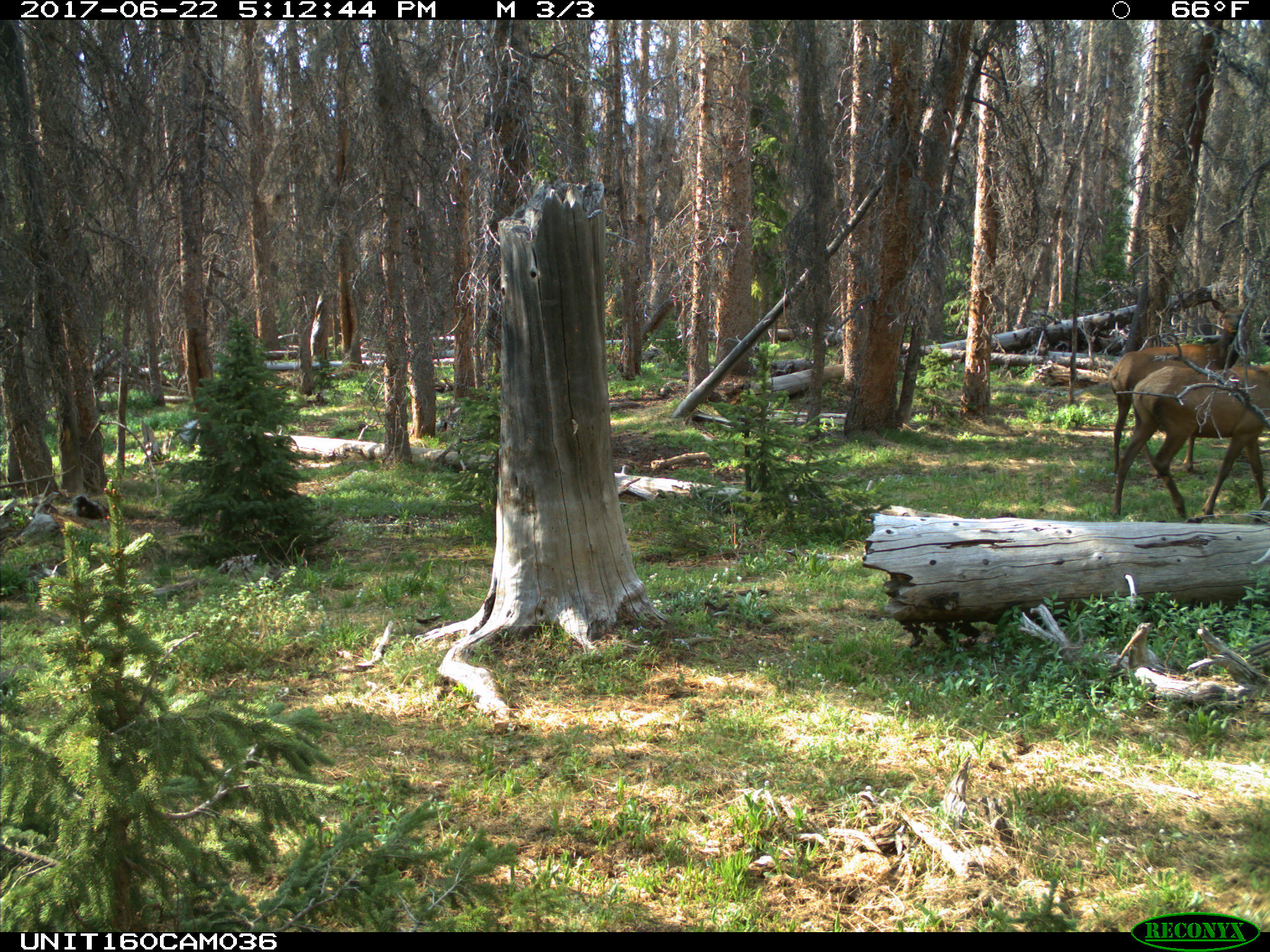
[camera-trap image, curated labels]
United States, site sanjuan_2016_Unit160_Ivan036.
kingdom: Animalia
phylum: Chordata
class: Mammalia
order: Artiodactyla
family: Cervidae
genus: Cervus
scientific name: Cervus elaphus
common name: red deer